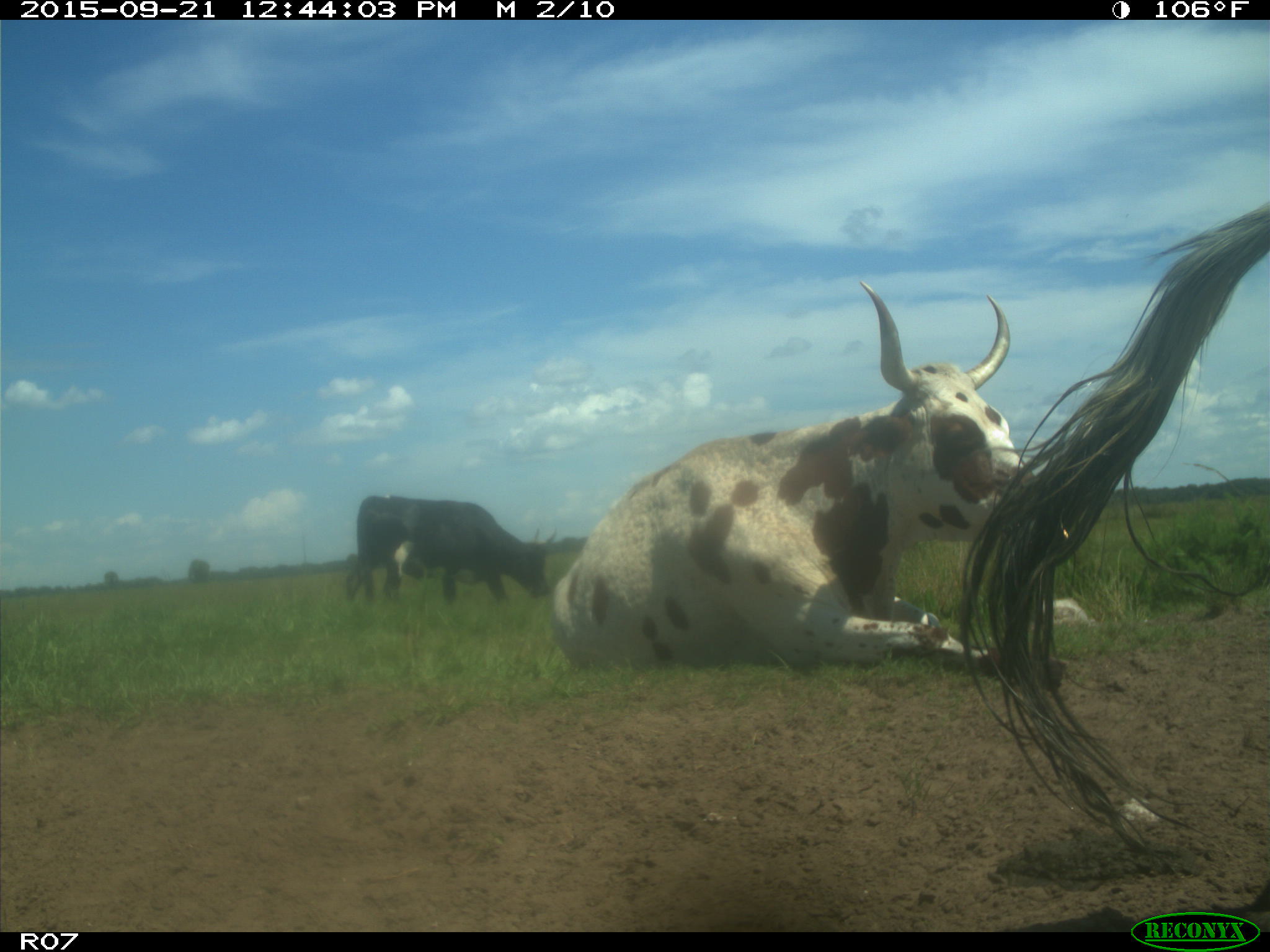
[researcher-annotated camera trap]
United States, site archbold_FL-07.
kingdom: Animalia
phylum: Chordata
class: Mammalia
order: Artiodactyla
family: Bovidae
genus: Bos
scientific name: Bos taurus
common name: domestic cow